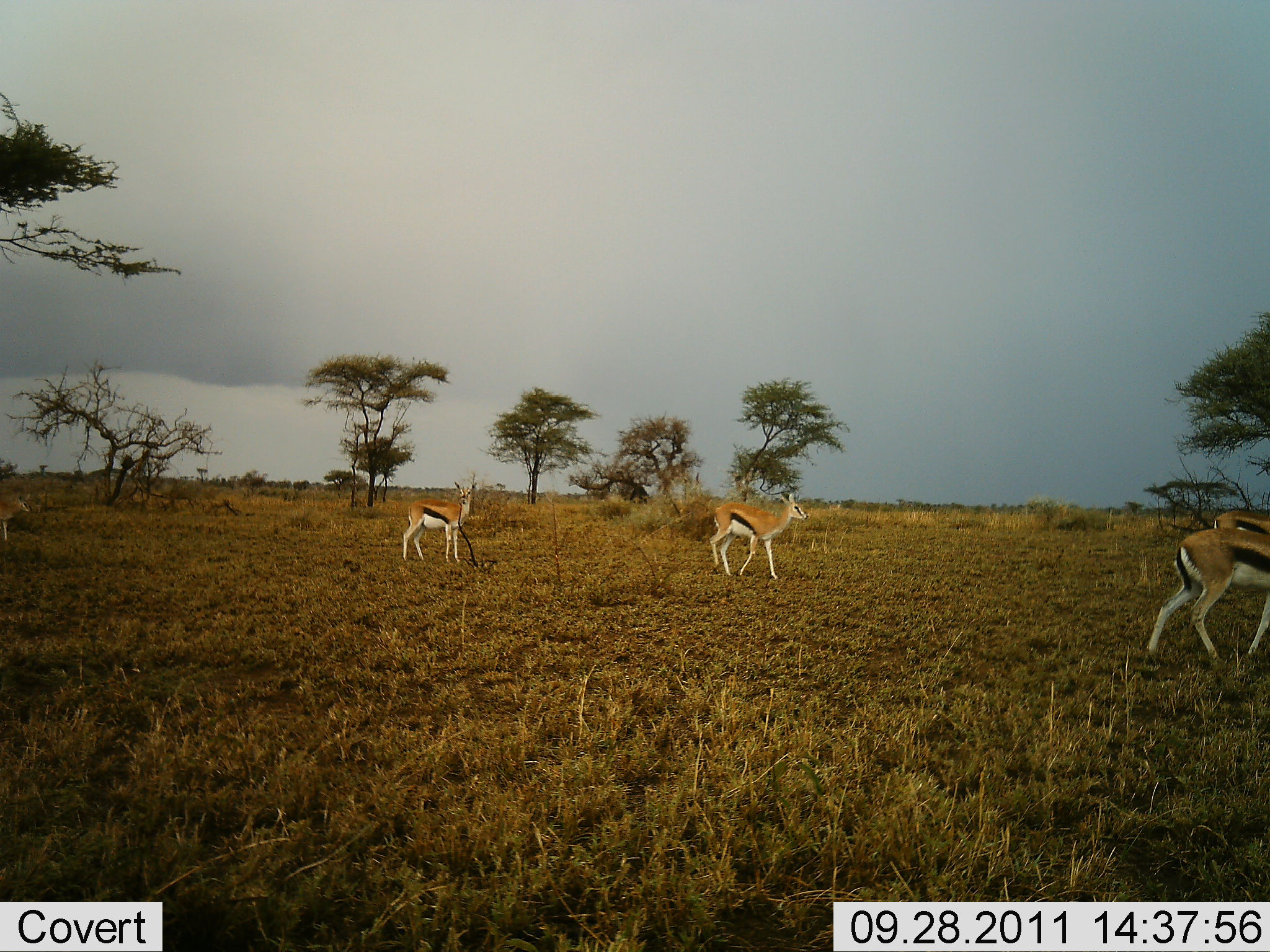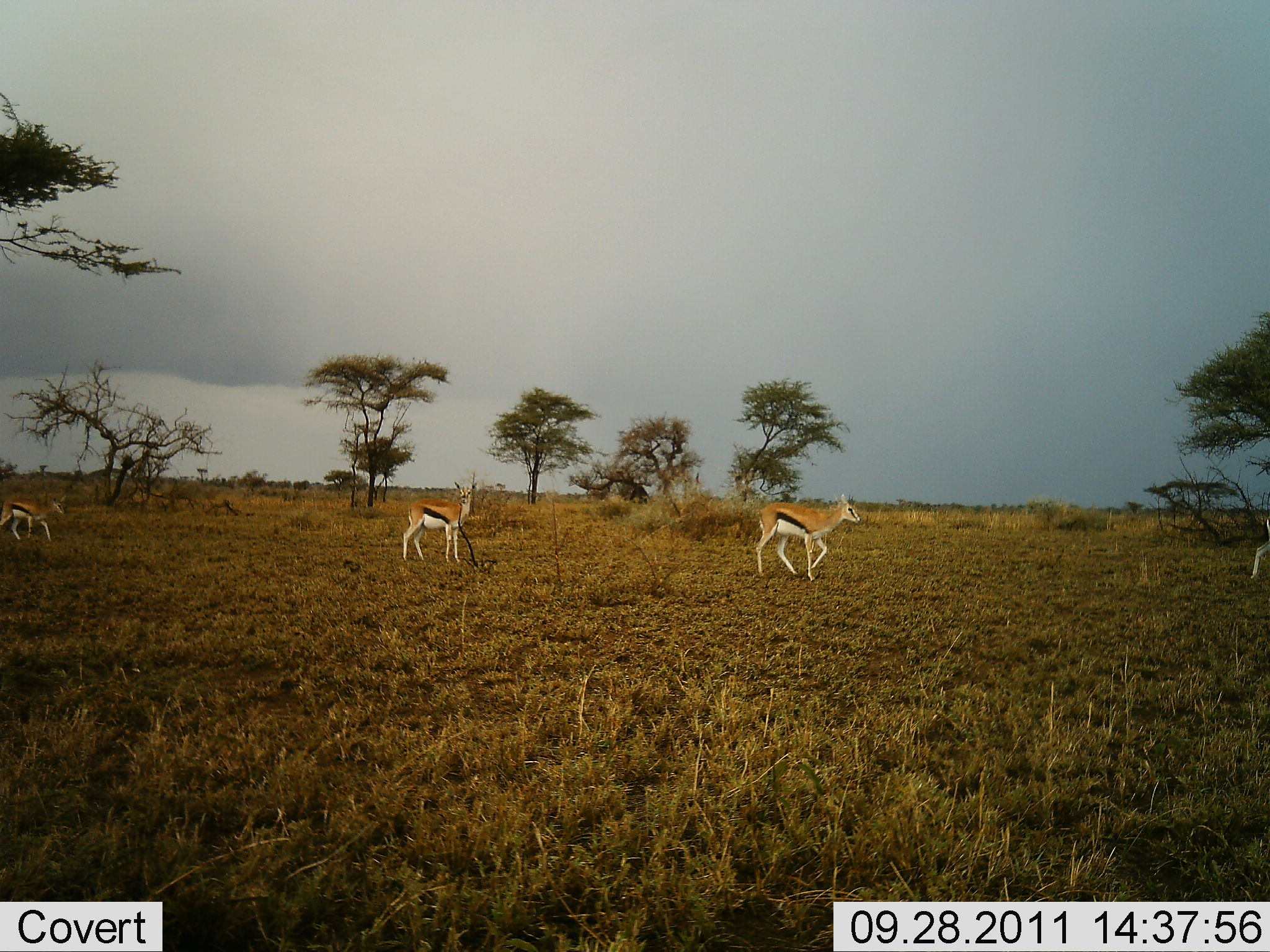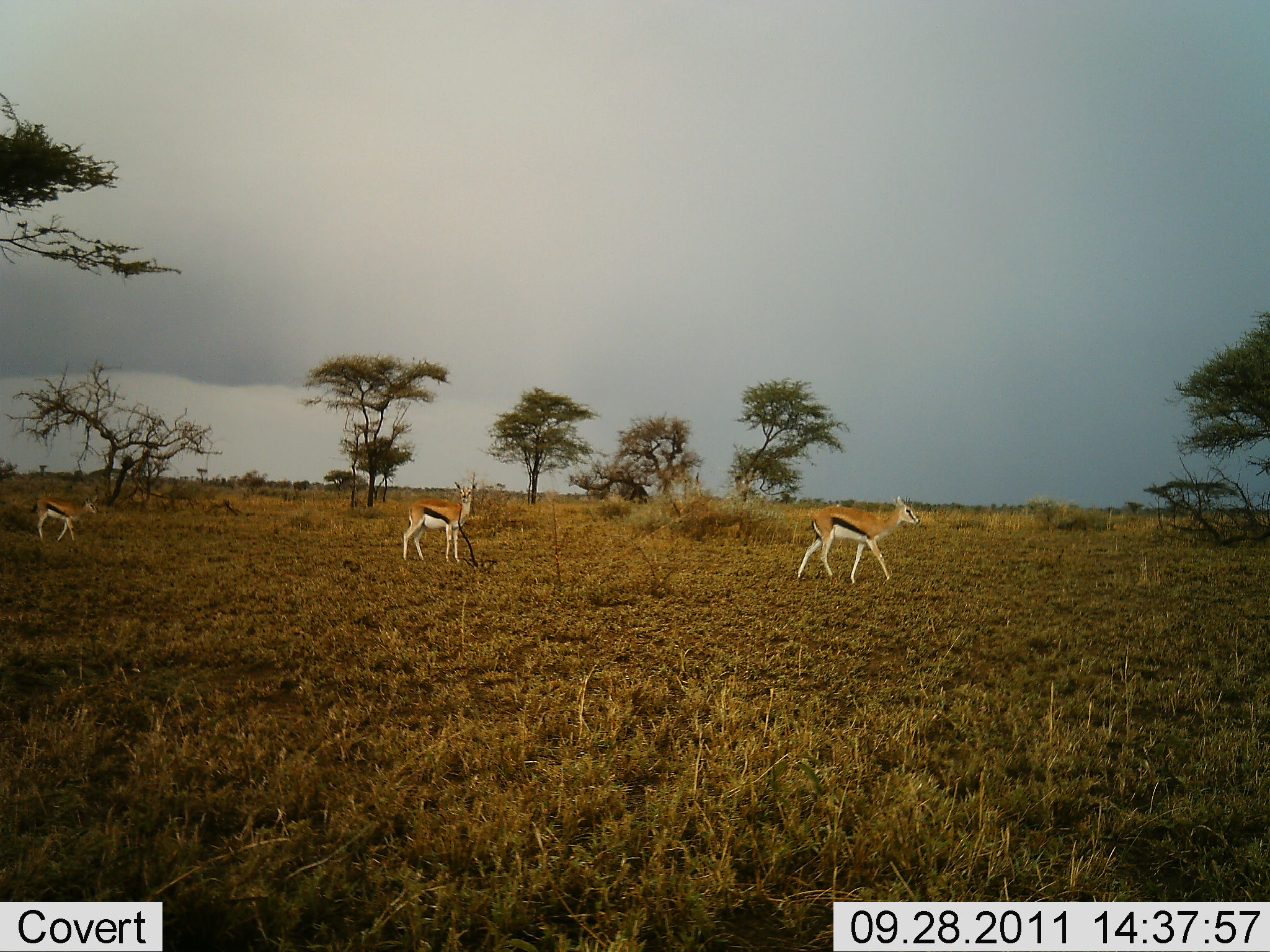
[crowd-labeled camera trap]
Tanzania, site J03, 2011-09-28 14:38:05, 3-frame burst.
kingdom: Animalia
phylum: Chordata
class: Mammalia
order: Artiodactyla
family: Bovidae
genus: Eudorcas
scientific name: Eudorcas thomsonii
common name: thomson's gazelle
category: gazellethomsons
Gazellethomsons (thomson's gazelle) (Eudorcas thomsonii), count 4. Behavior (volunteer vote fractions): standing 33%, resting 0%, moving 83%, interacting 0%. Young present (vote fraction): 8%. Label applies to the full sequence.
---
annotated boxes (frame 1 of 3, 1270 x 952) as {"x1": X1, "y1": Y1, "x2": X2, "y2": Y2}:
animal: {"x1": 1146, "y1": 527, "x2": 1269, "y2": 674}; {"x1": 708, "y1": 493, "x2": 809, "y2": 581}; {"x1": 401, "y1": 480, "x2": 477, "y2": 564}; {"x1": 1210, "y1": 508, "x2": 1269, "y2": 583}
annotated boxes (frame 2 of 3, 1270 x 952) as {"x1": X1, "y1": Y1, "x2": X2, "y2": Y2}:
animal: {"x1": 754, "y1": 494, "x2": 862, "y2": 586}; {"x1": 403, "y1": 482, "x2": 478, "y2": 564}; {"x1": 1, "y1": 493, "x2": 67, "y2": 543}; {"x1": 1248, "y1": 511, "x2": 1270, "y2": 585}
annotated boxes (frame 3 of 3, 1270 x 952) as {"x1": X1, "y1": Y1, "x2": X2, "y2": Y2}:
animal: {"x1": 796, "y1": 495, "x2": 920, "y2": 586}; {"x1": 402, "y1": 481, "x2": 477, "y2": 564}; {"x1": 31, "y1": 493, "x2": 100, "y2": 542}